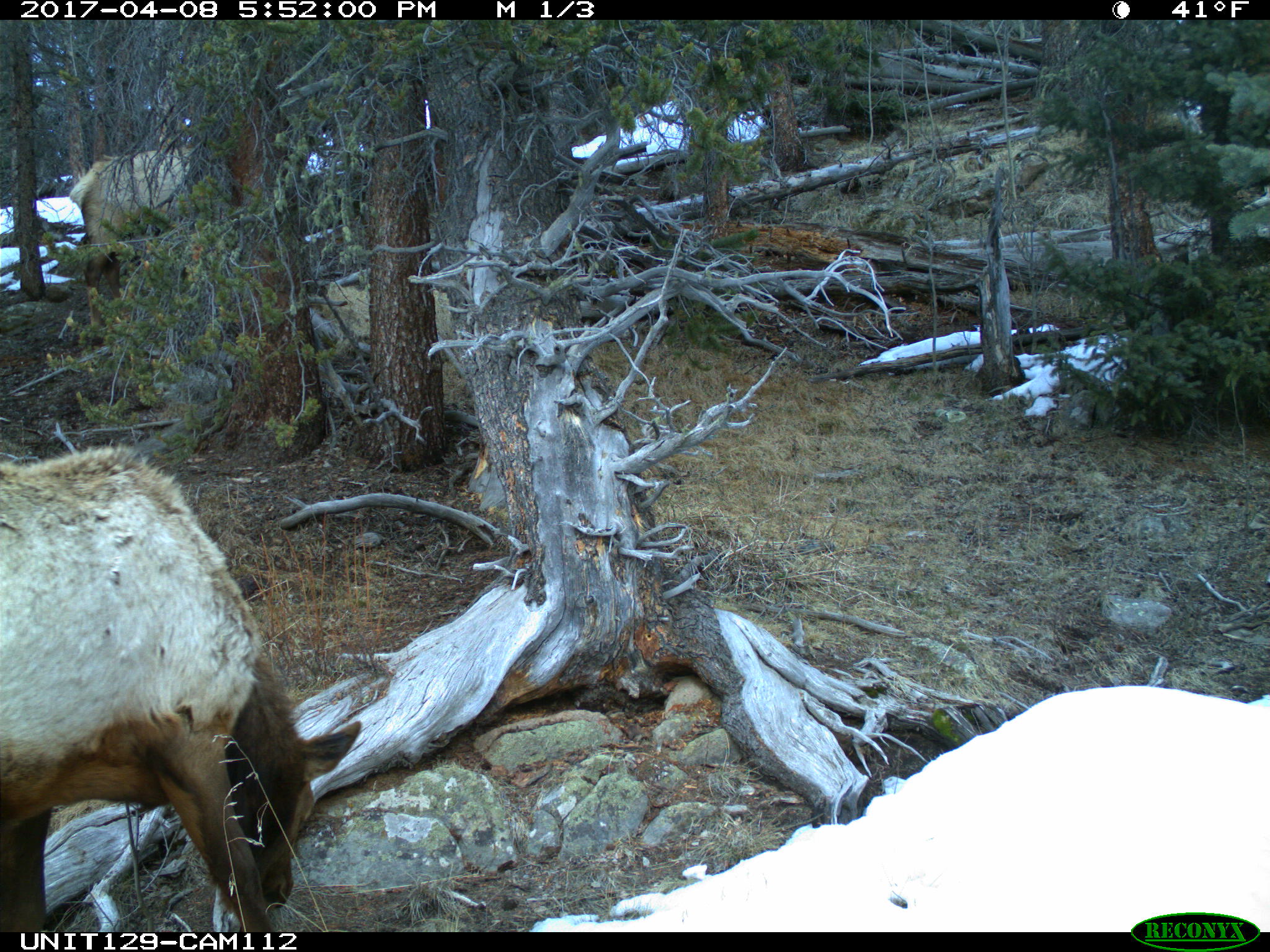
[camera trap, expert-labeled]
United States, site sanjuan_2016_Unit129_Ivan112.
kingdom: Animalia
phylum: Chordata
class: Mammalia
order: Artiodactyla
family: Cervidae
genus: Cervus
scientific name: Cervus elaphus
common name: red deer